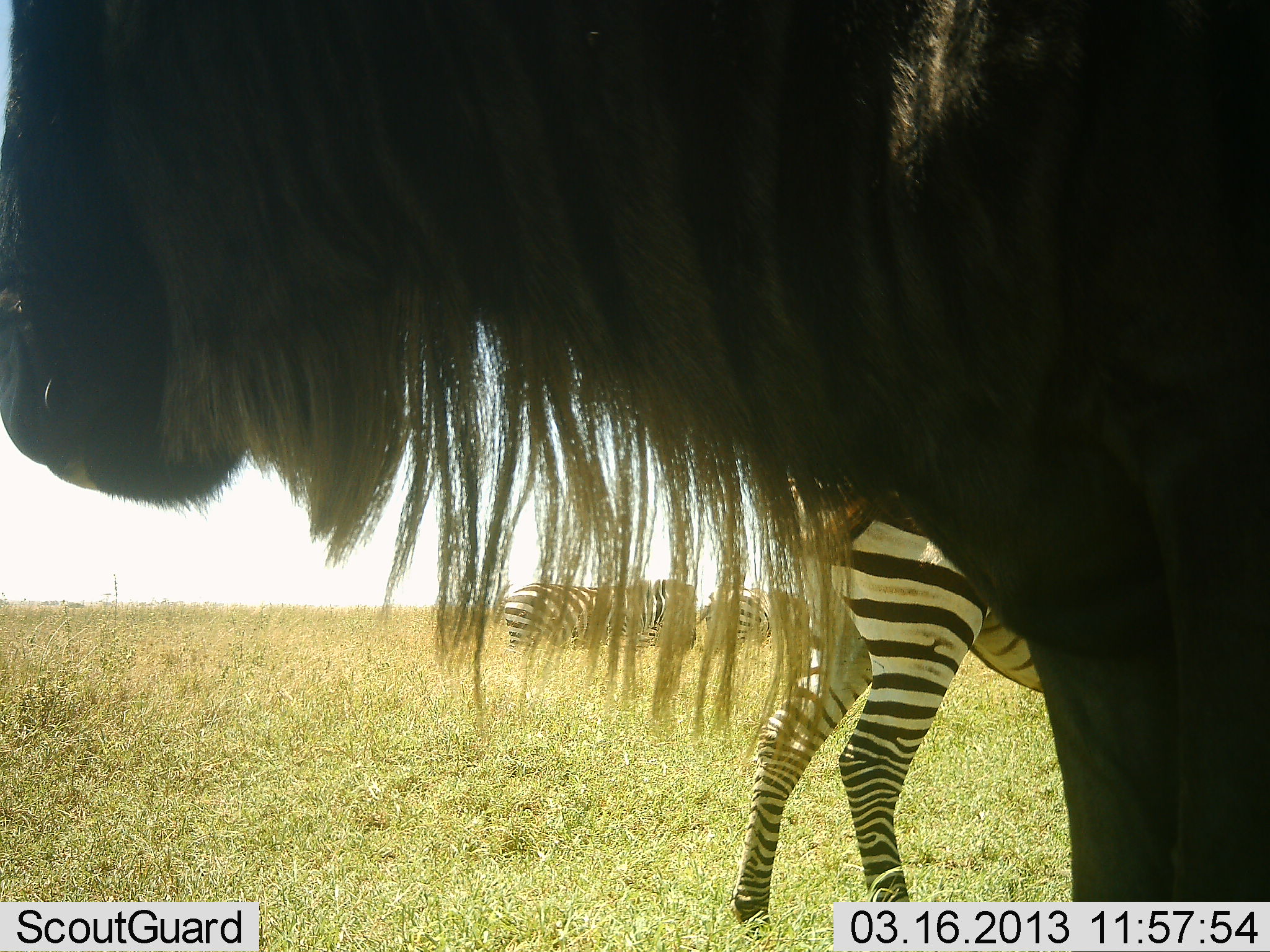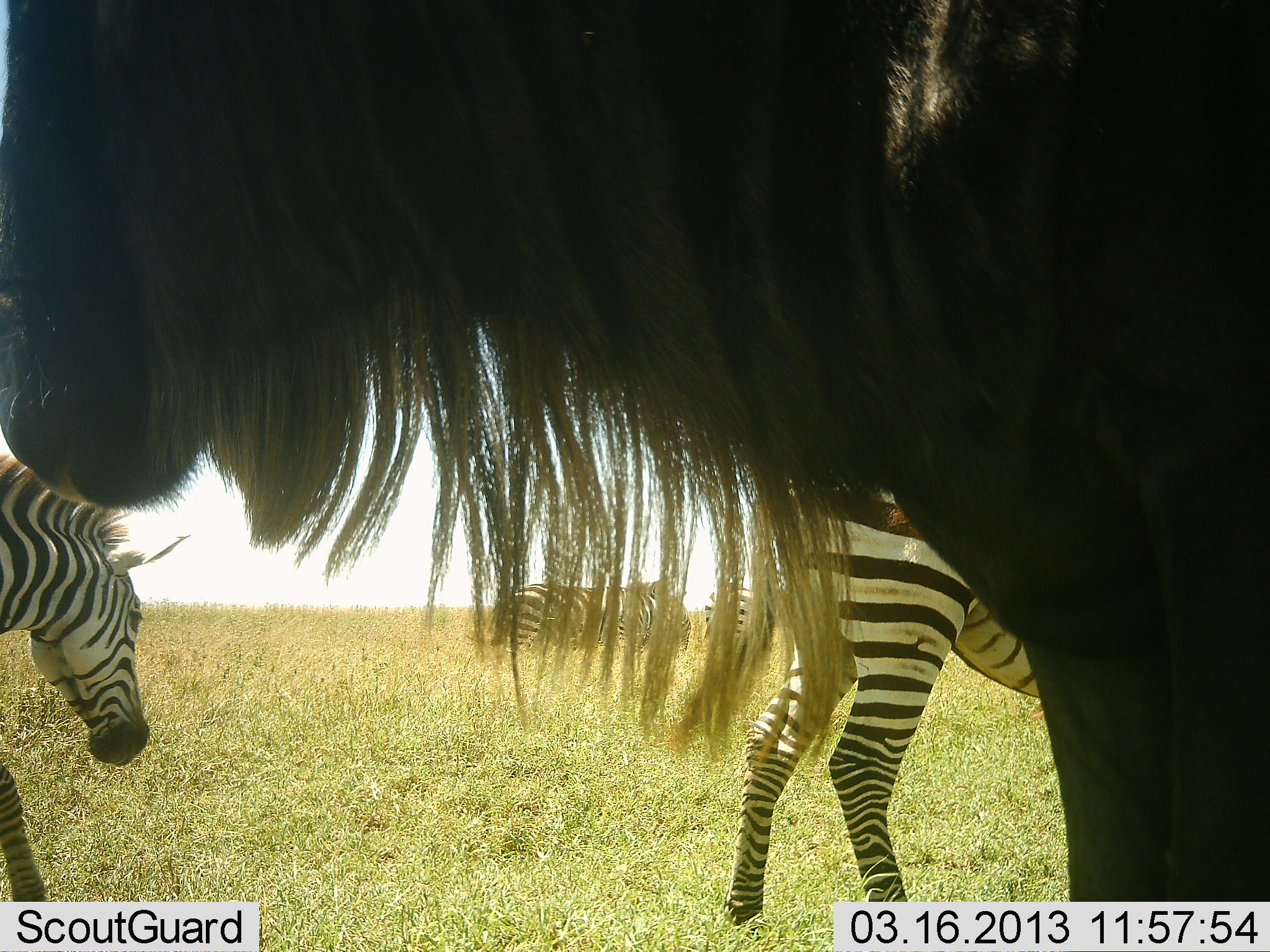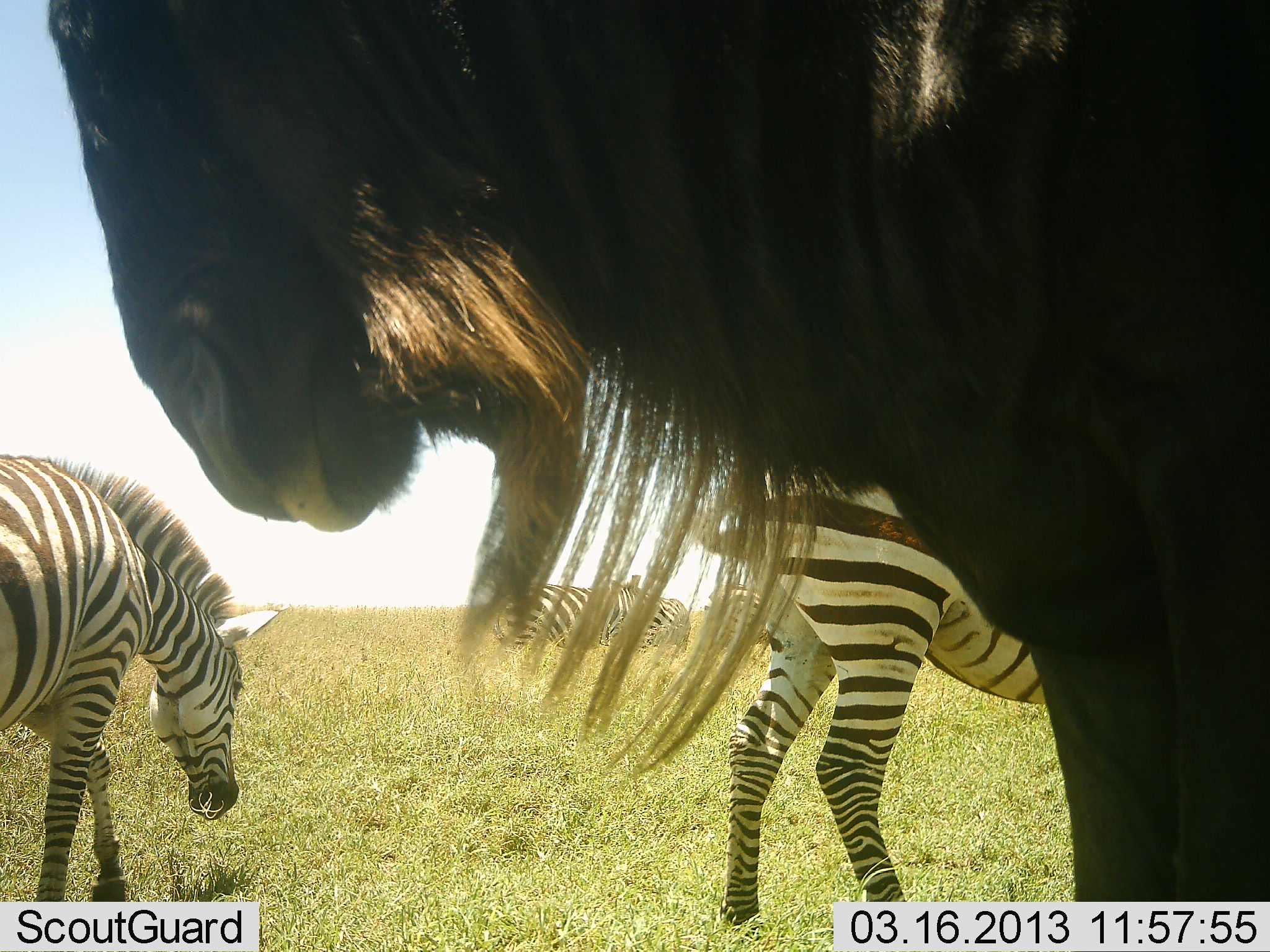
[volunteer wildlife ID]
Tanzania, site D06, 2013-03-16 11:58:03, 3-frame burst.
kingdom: Animalia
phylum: Chordata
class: Mammalia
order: Artiodactyla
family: Bovidae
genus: Connochaetes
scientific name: Connochaetes taurinus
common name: blue wildebeest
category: wildebeest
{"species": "wildebeest (blue wildebeest) (Connochaetes taurinus)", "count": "1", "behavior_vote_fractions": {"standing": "95%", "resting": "0%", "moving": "11%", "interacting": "0%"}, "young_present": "0%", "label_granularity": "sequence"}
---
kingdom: Animalia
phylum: Chordata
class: Mammalia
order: Perissodactyla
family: Equidae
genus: Equus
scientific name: Equus quagga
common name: plains zebra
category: zebra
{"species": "zebra (plains zebra) (Equus quagga)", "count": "4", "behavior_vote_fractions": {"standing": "70%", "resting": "4%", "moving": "61%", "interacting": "0%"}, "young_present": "0%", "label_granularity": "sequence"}